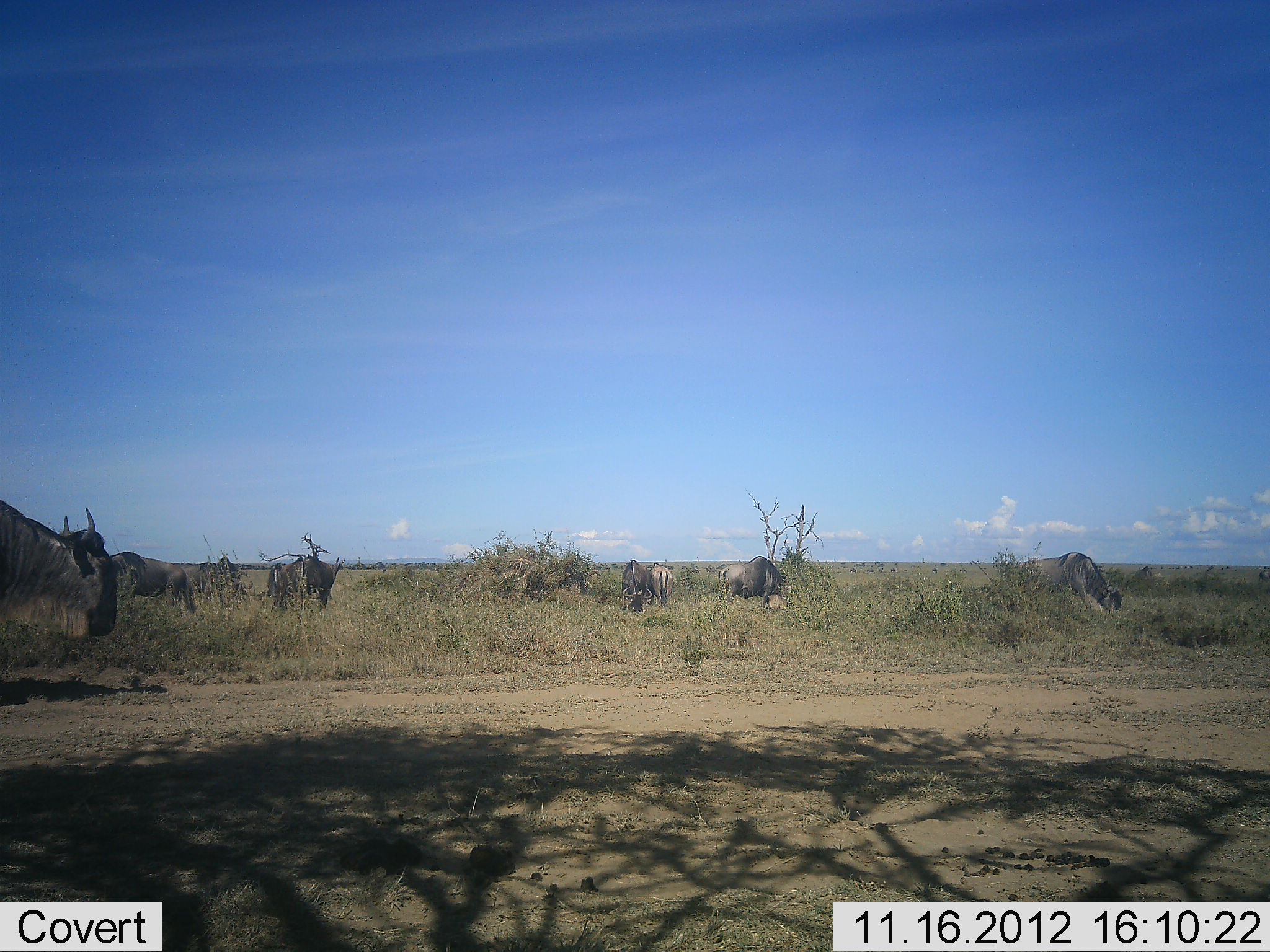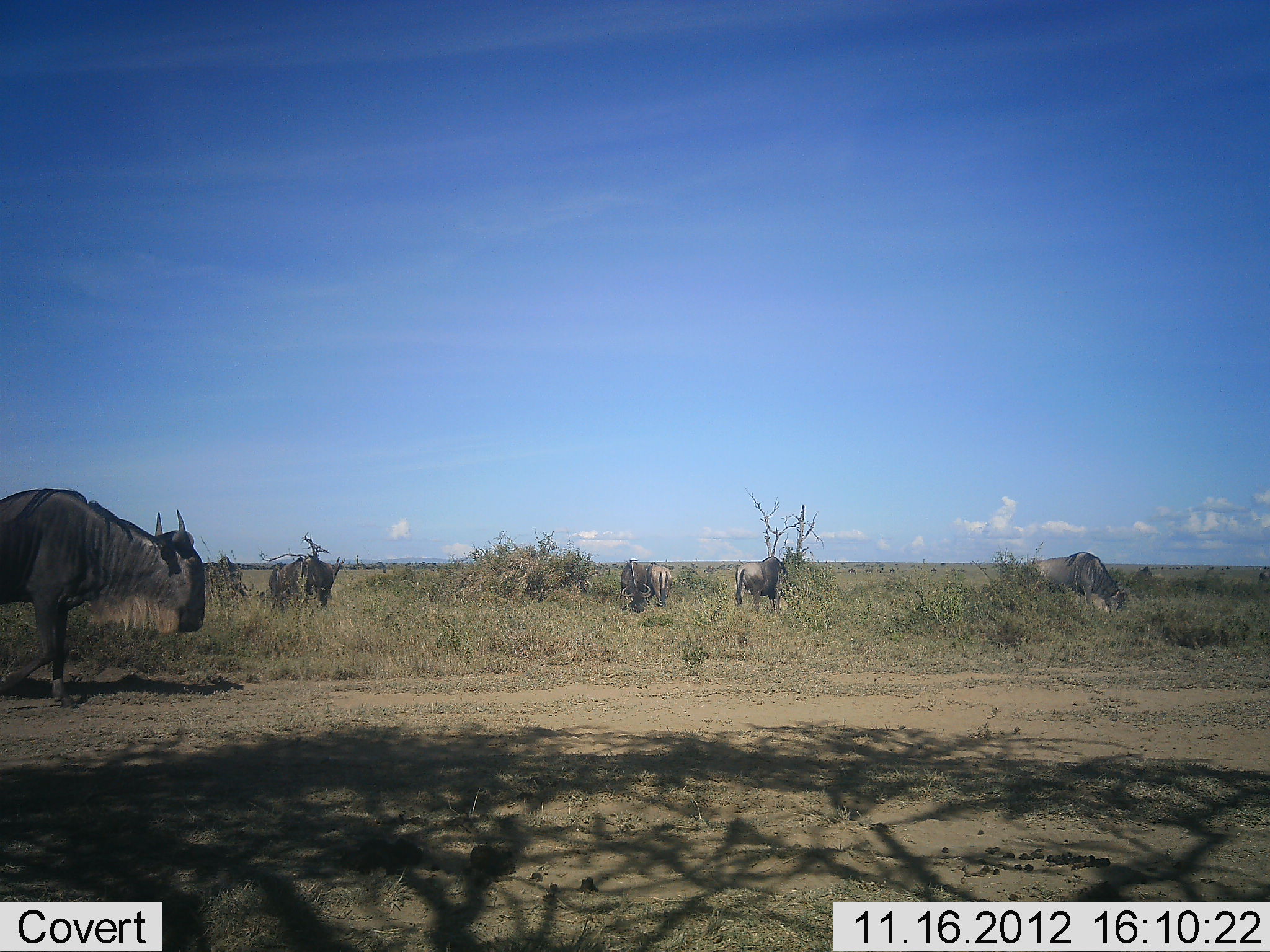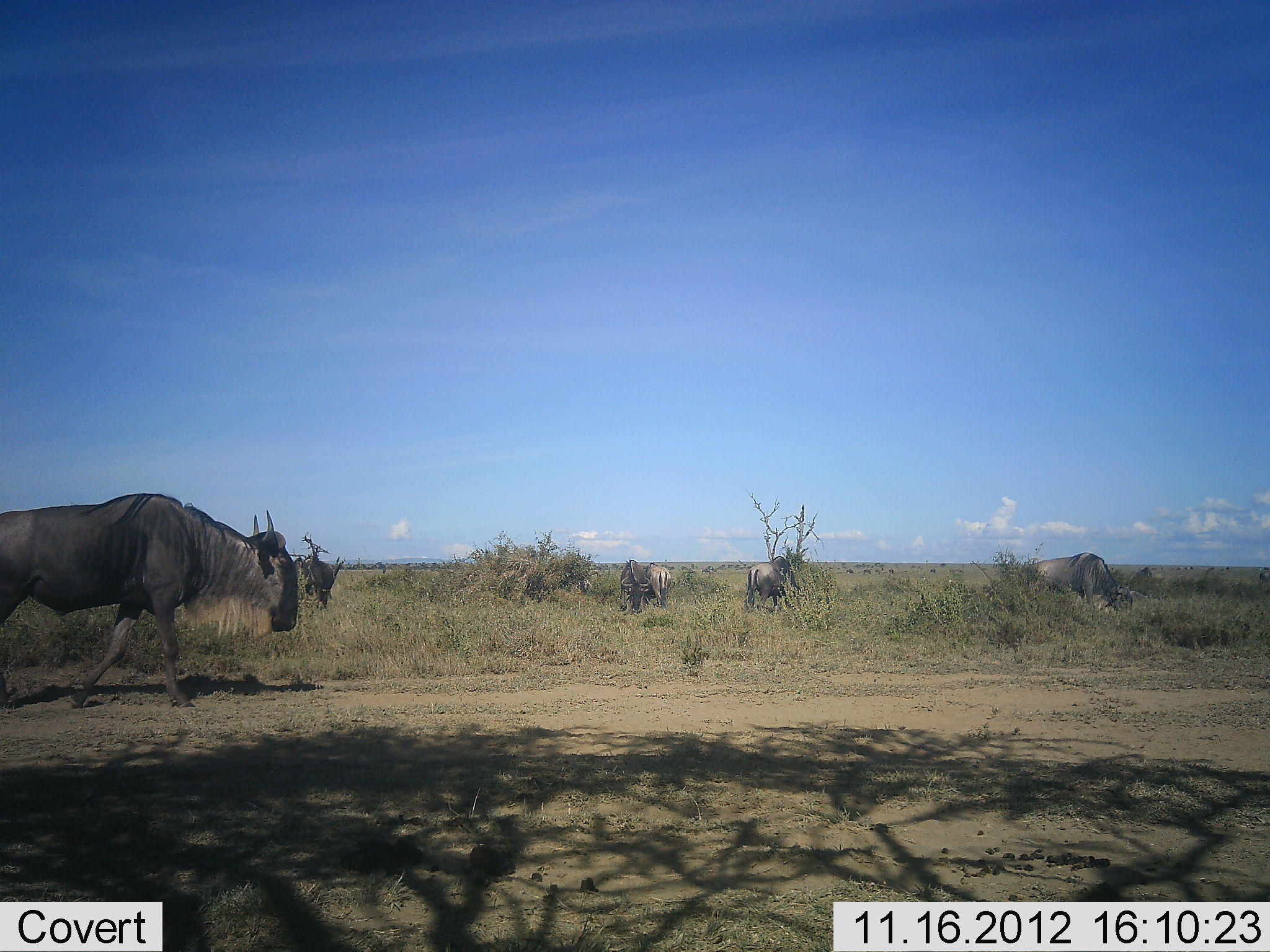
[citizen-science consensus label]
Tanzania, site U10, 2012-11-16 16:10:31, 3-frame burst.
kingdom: Animalia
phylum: Chordata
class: Mammalia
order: Artiodactyla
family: Bovidae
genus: Connochaetes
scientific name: Connochaetes taurinus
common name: blue wildebeest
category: wildebeest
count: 7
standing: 40%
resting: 0%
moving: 90%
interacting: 0%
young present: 0%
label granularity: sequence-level